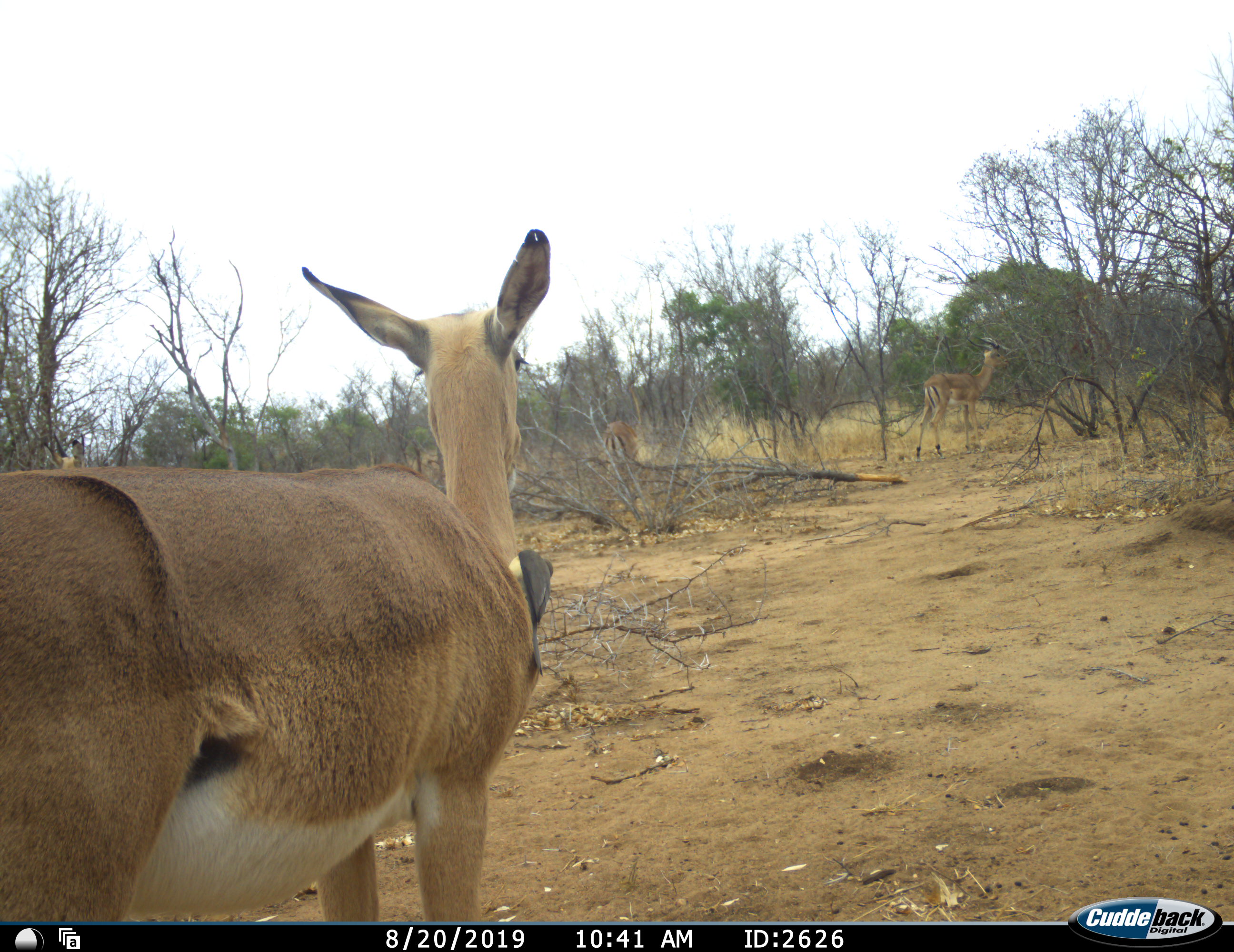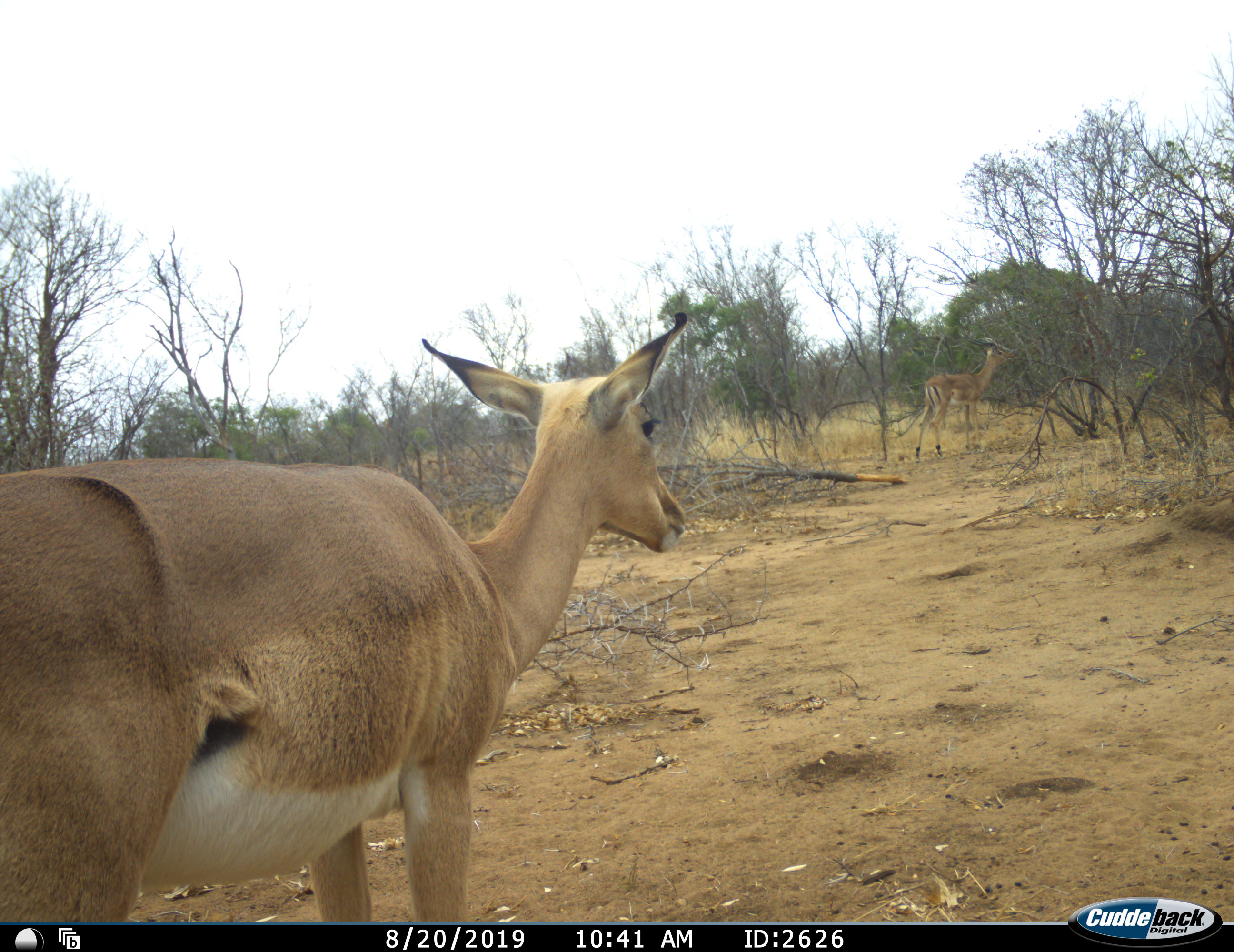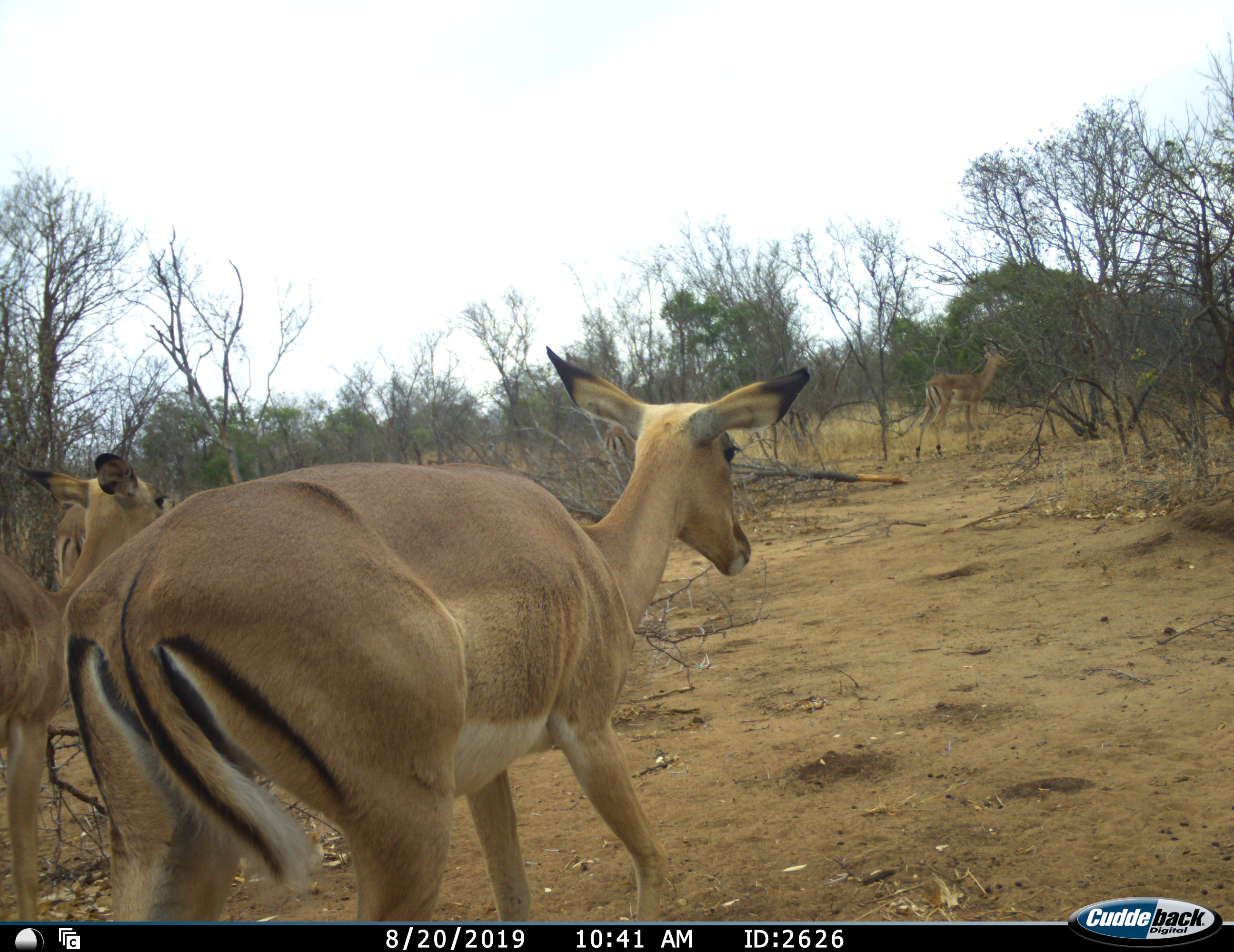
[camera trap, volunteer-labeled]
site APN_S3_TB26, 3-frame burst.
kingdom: Animalia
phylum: Chordata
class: Mammalia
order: Artiodactyla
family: Bovidae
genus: Aepyceros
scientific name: Aepyceros melampus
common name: impala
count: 4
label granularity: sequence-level